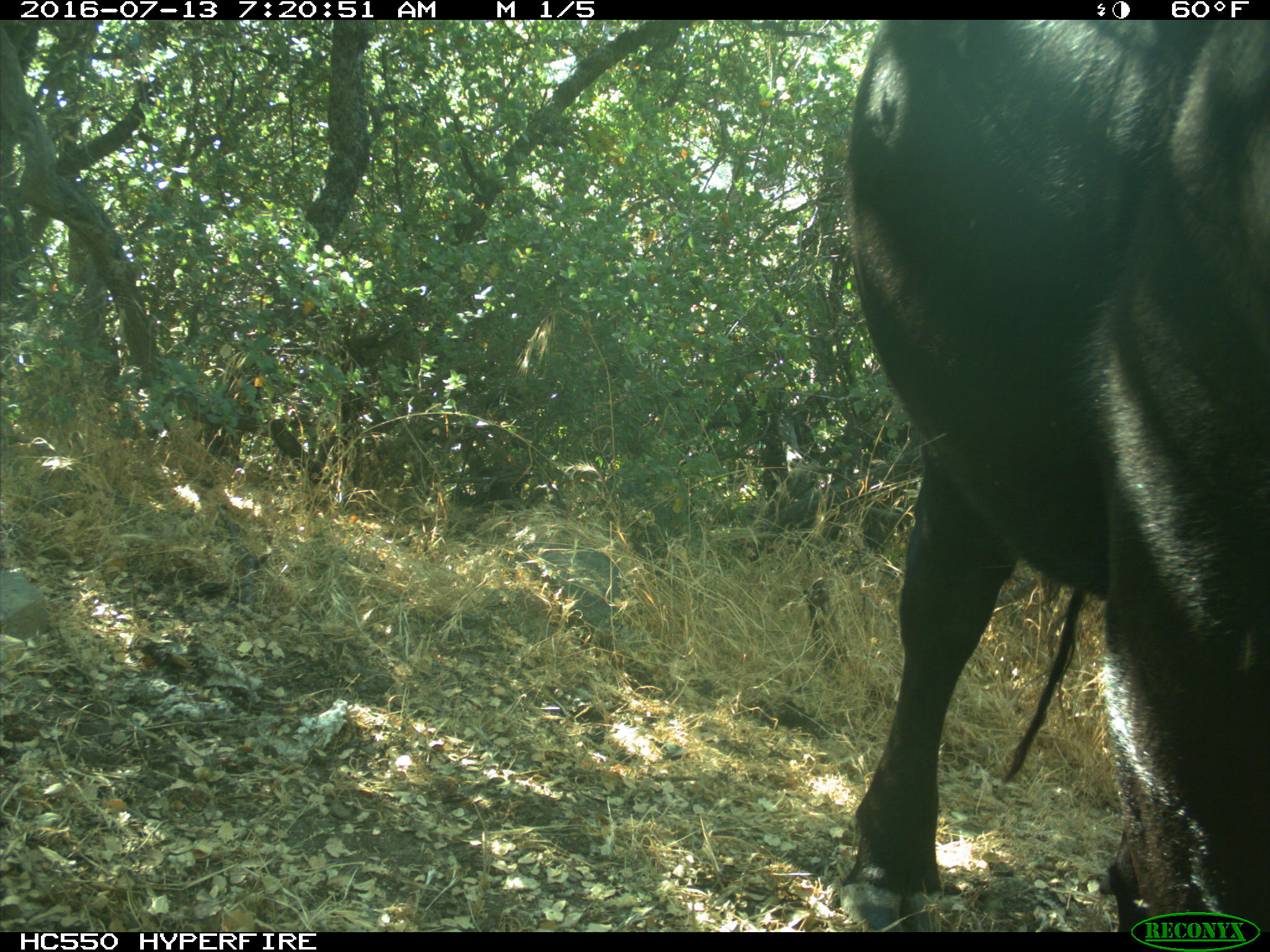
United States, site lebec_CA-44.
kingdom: Animalia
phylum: Chordata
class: Mammalia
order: Artiodactyla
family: Bovidae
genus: Bos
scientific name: Bos taurus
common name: domestic cow